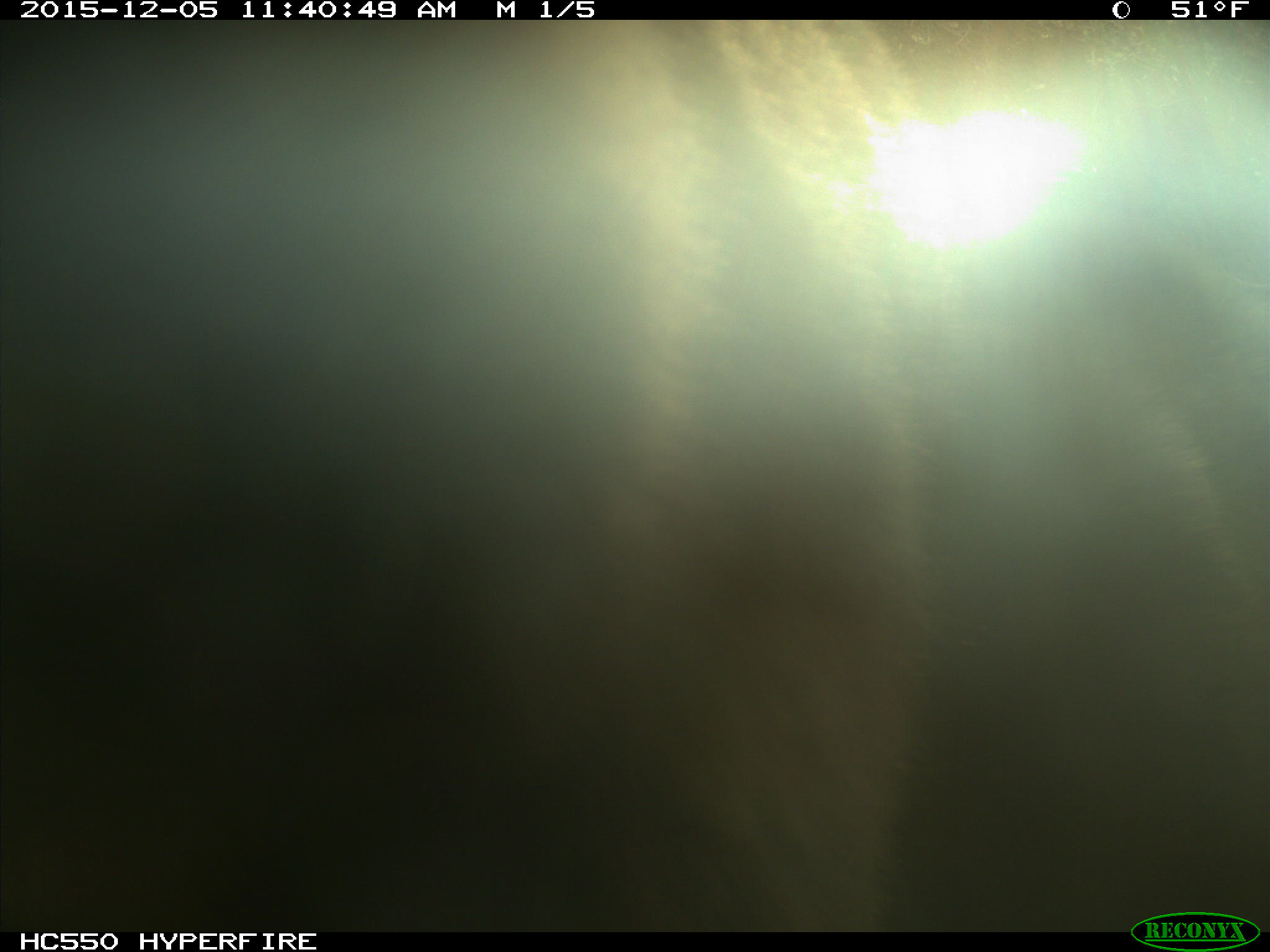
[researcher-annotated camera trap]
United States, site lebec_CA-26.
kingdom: Animalia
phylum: Chordata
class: Mammalia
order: Carnivora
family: Ursidae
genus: Ursus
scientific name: Ursus americanus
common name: american black bear